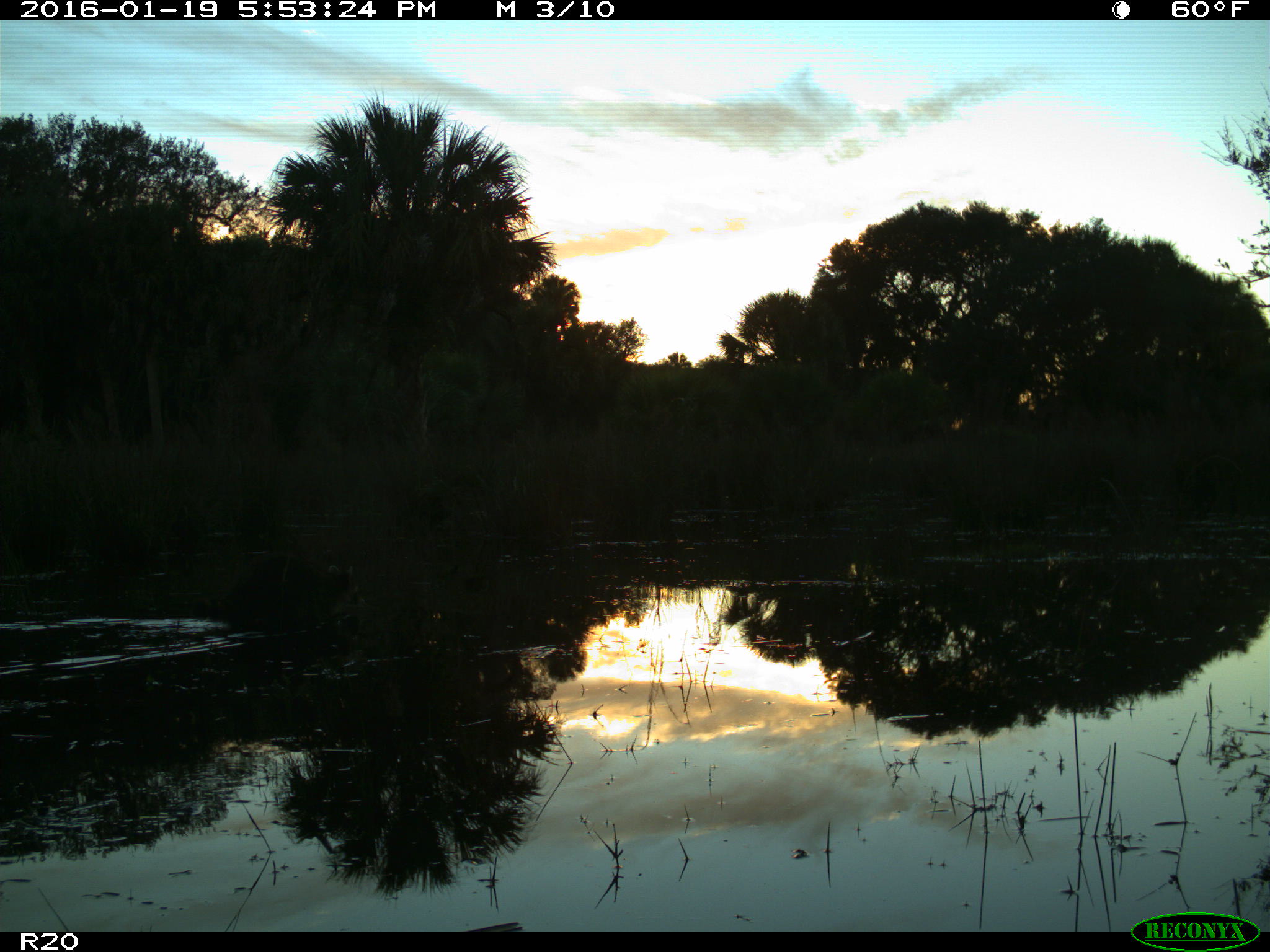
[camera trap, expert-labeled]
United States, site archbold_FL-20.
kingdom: Animalia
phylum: Chordata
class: Mammalia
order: Carnivora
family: Procyonidae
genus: Procyon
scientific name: Procyon lotor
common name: common raccoon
Procyon lotor (common raccoon).